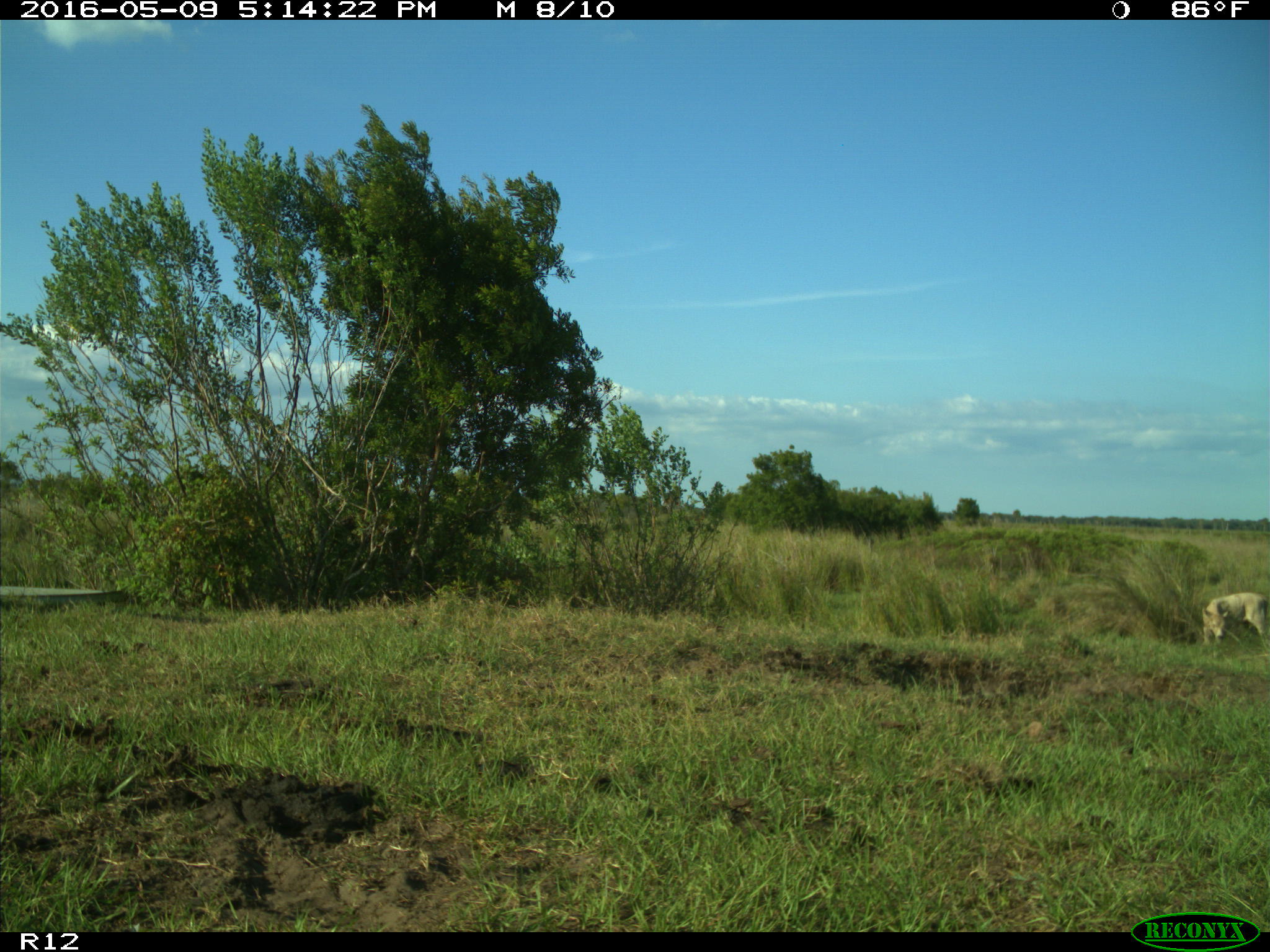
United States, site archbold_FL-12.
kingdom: Animalia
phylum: Chordata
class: Mammalia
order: Artiodactyla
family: Bovidae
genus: Bos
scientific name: Bos taurus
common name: domestic cow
Bos taurus (domestic cow).